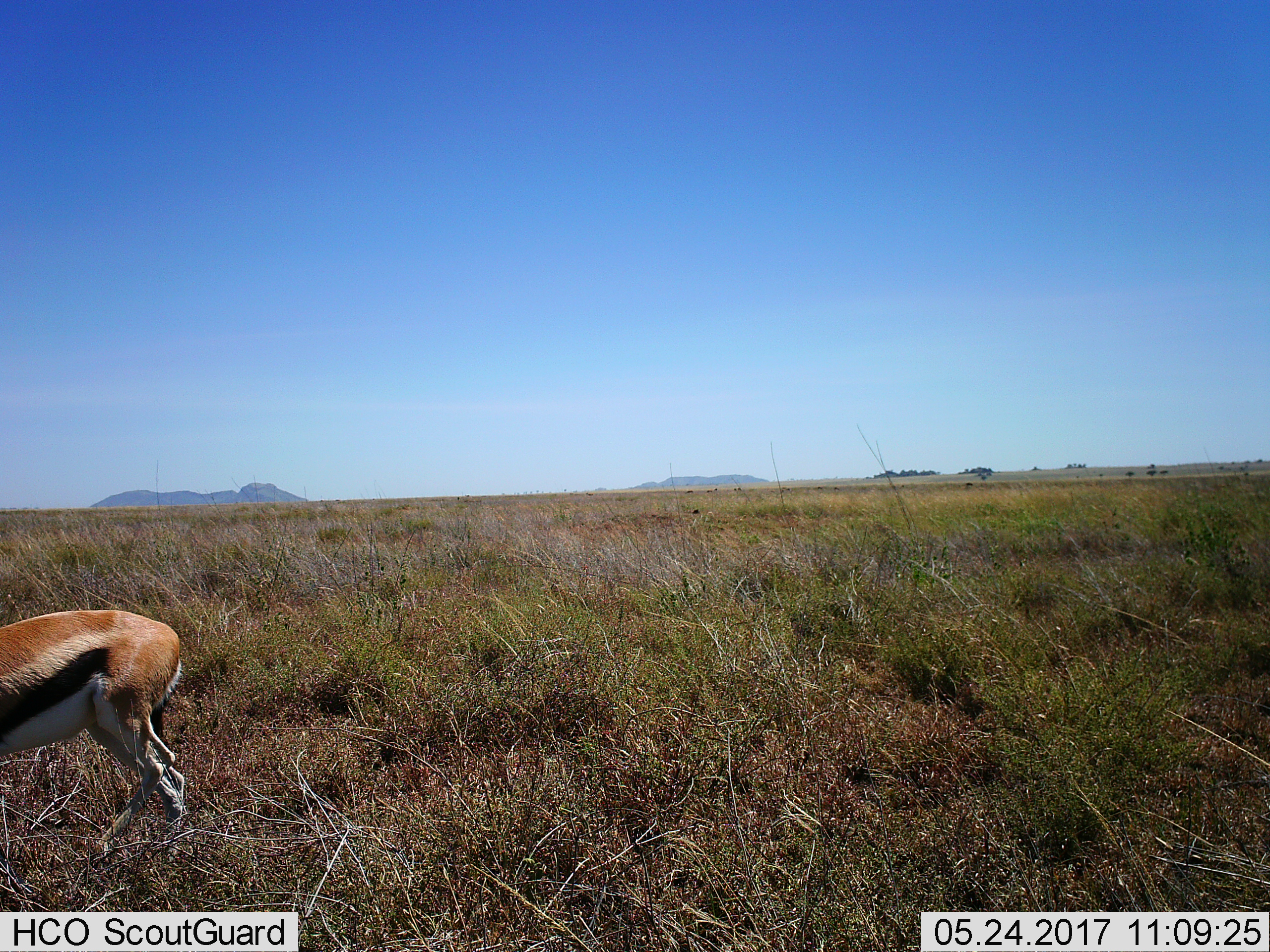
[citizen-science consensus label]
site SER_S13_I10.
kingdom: Animalia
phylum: Chordata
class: Mammalia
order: Artiodactyla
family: Bovidae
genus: Eudorcas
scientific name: Eudorcas thomsonii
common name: thomson's gazelle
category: gazellethomsons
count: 1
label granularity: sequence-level